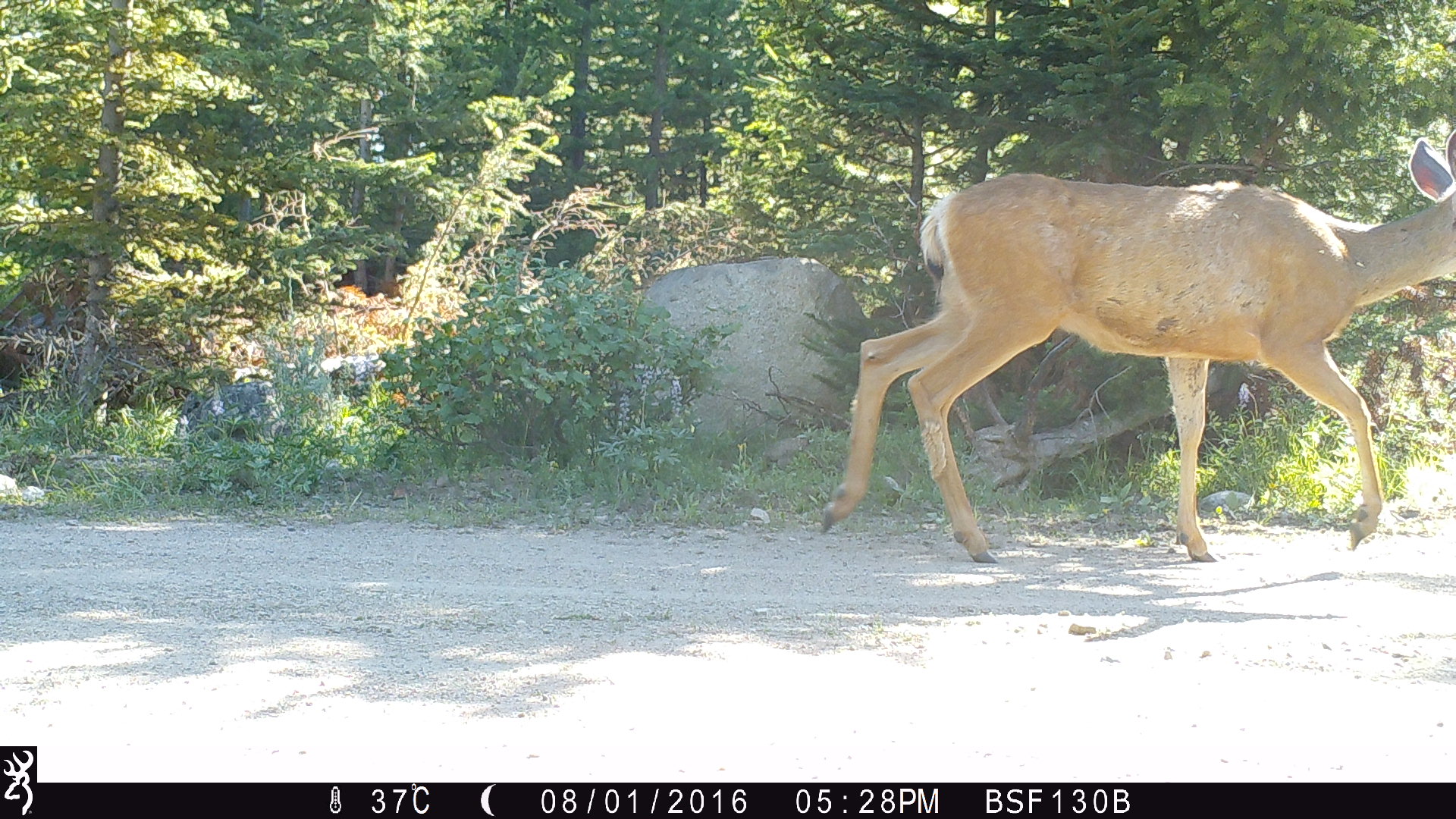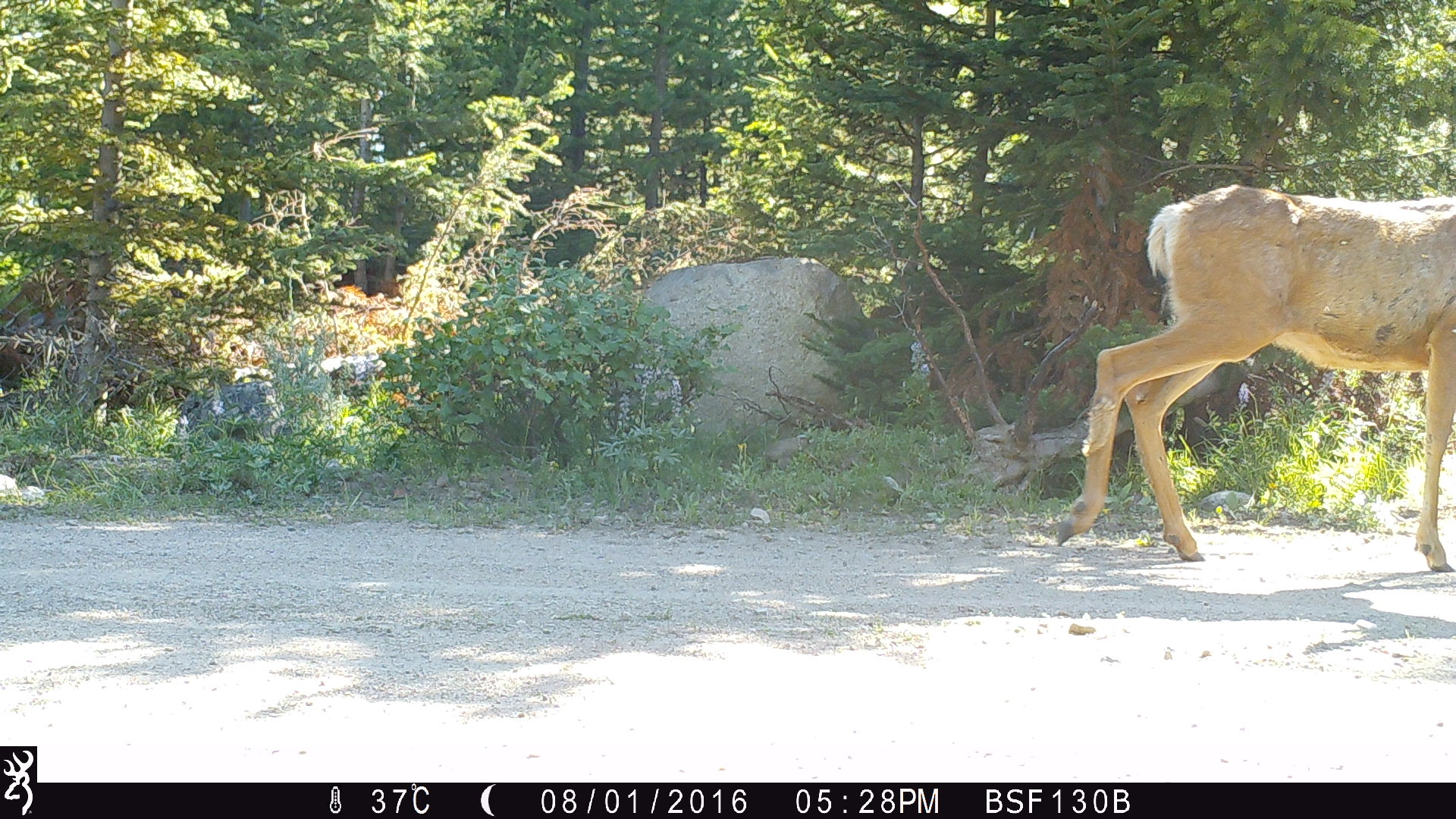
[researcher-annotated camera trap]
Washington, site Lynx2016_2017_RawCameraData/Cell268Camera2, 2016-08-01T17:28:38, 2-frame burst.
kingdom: Animalia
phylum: Chordata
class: Mammalia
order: Artiodactyla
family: Cervidae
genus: Odocoileus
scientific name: Odocoileus hemionus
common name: mule deer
Odocoileus hemionus (mule deer). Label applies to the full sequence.